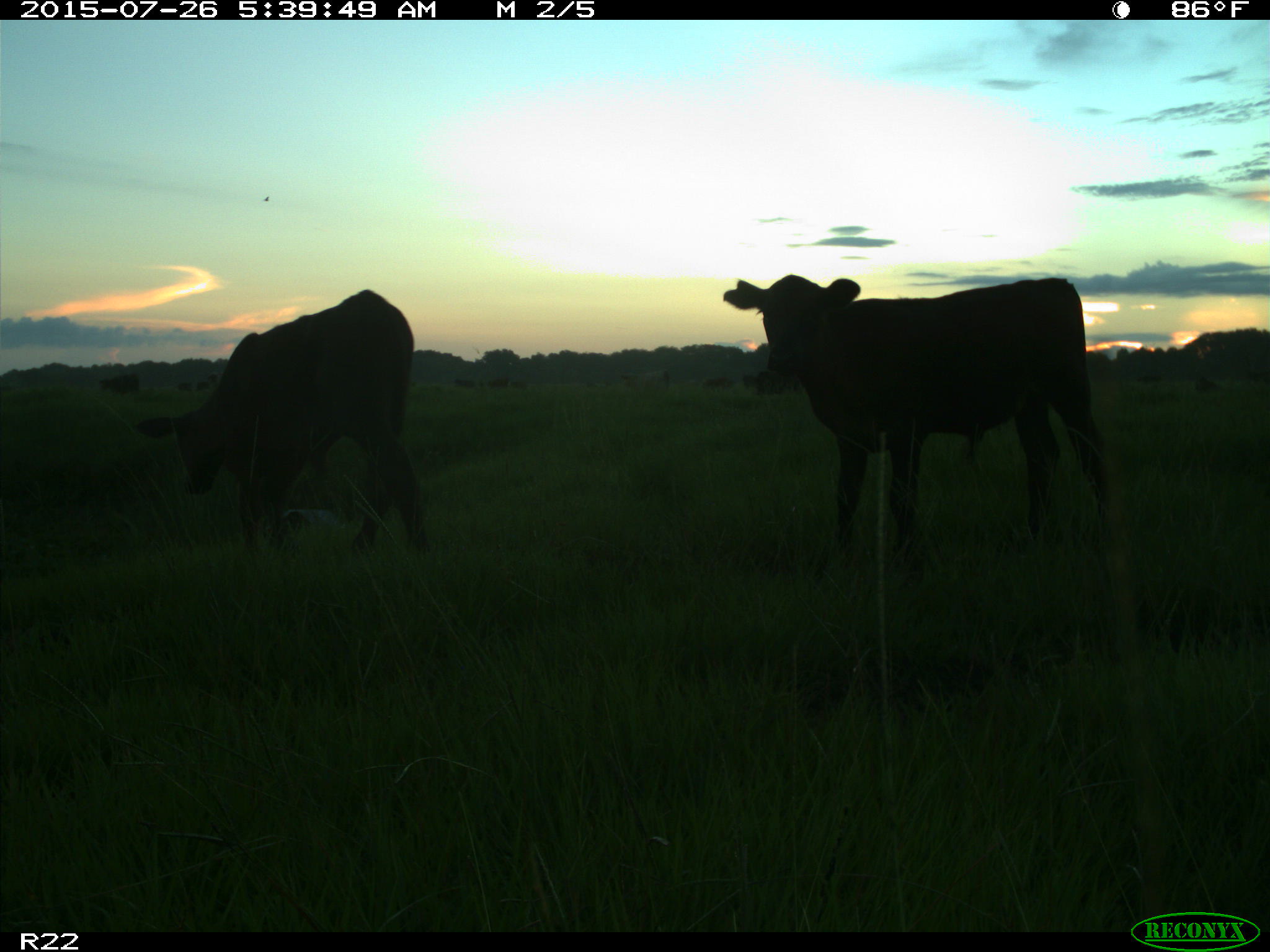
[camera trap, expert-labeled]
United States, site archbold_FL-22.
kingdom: Animalia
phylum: Chordata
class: Mammalia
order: Artiodactyla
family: Bovidae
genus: Bos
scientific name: Bos taurus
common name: domestic cow